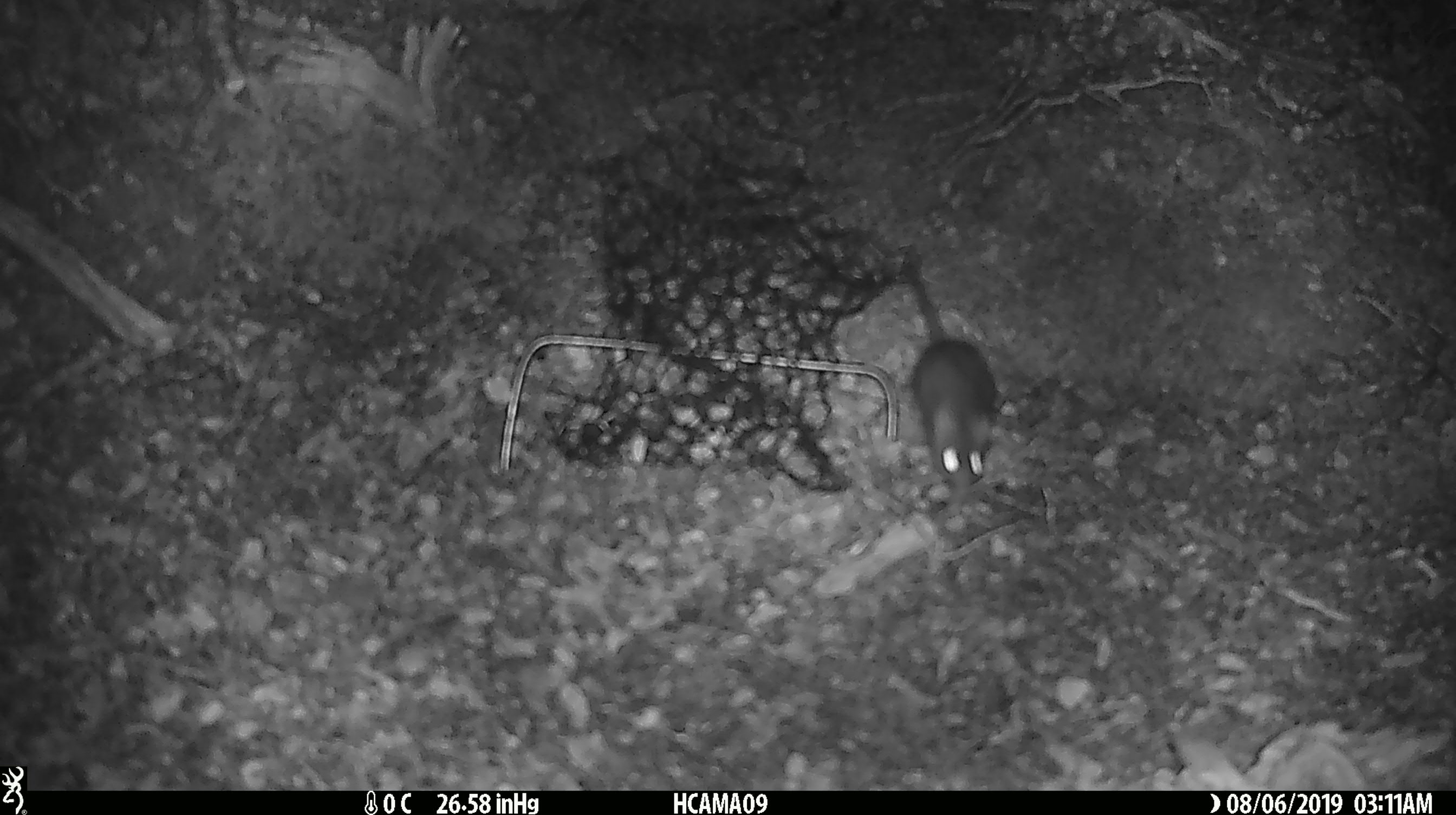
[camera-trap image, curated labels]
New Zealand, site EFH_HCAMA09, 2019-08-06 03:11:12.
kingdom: Animalia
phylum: Chordata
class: Mammalia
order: Rodentia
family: Muridae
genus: Mus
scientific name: Mus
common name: mouse